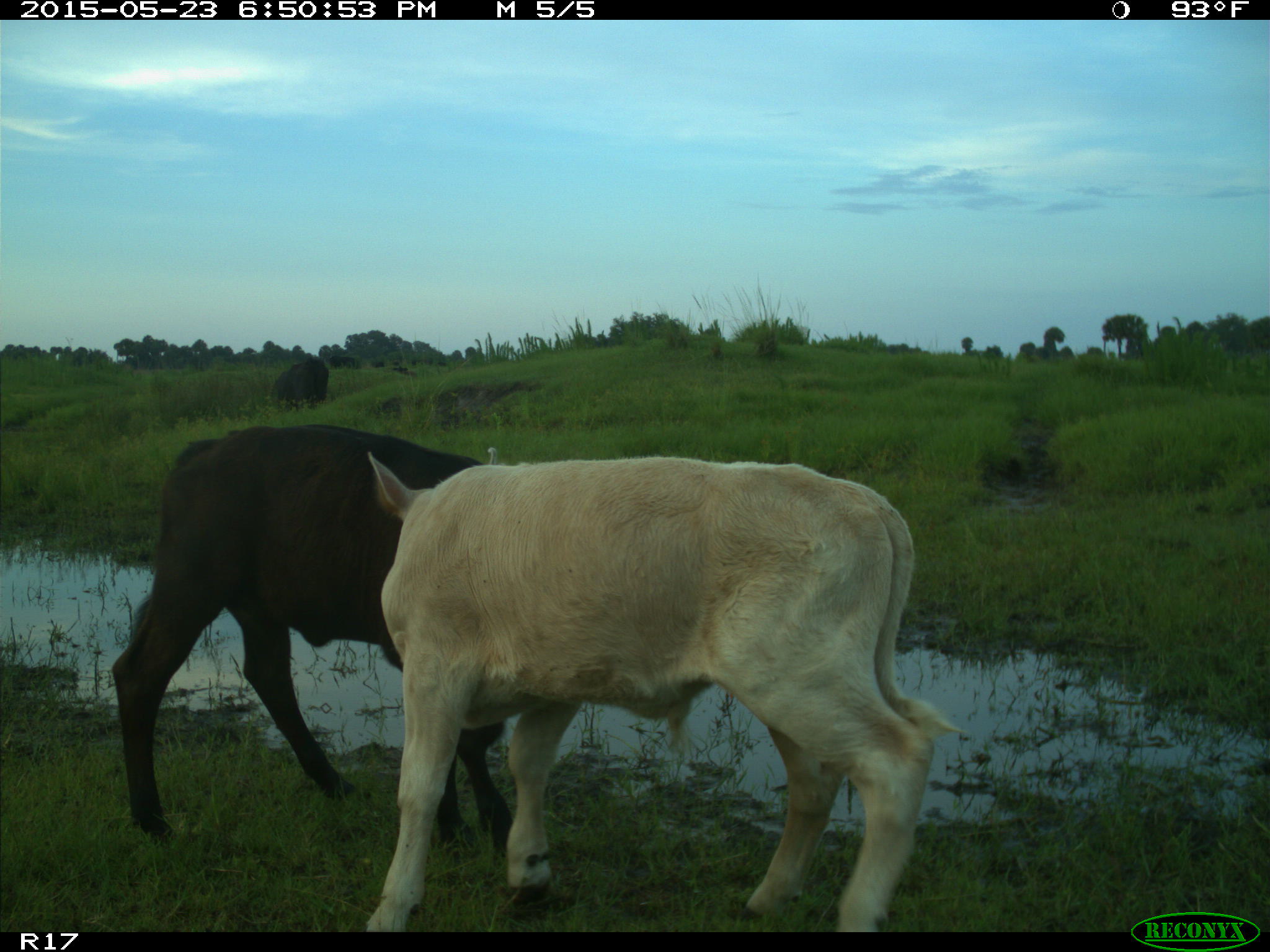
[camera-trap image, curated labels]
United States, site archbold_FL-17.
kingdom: Animalia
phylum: Chordata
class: Mammalia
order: Artiodactyla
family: Bovidae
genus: Bos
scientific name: Bos taurus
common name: domestic cow